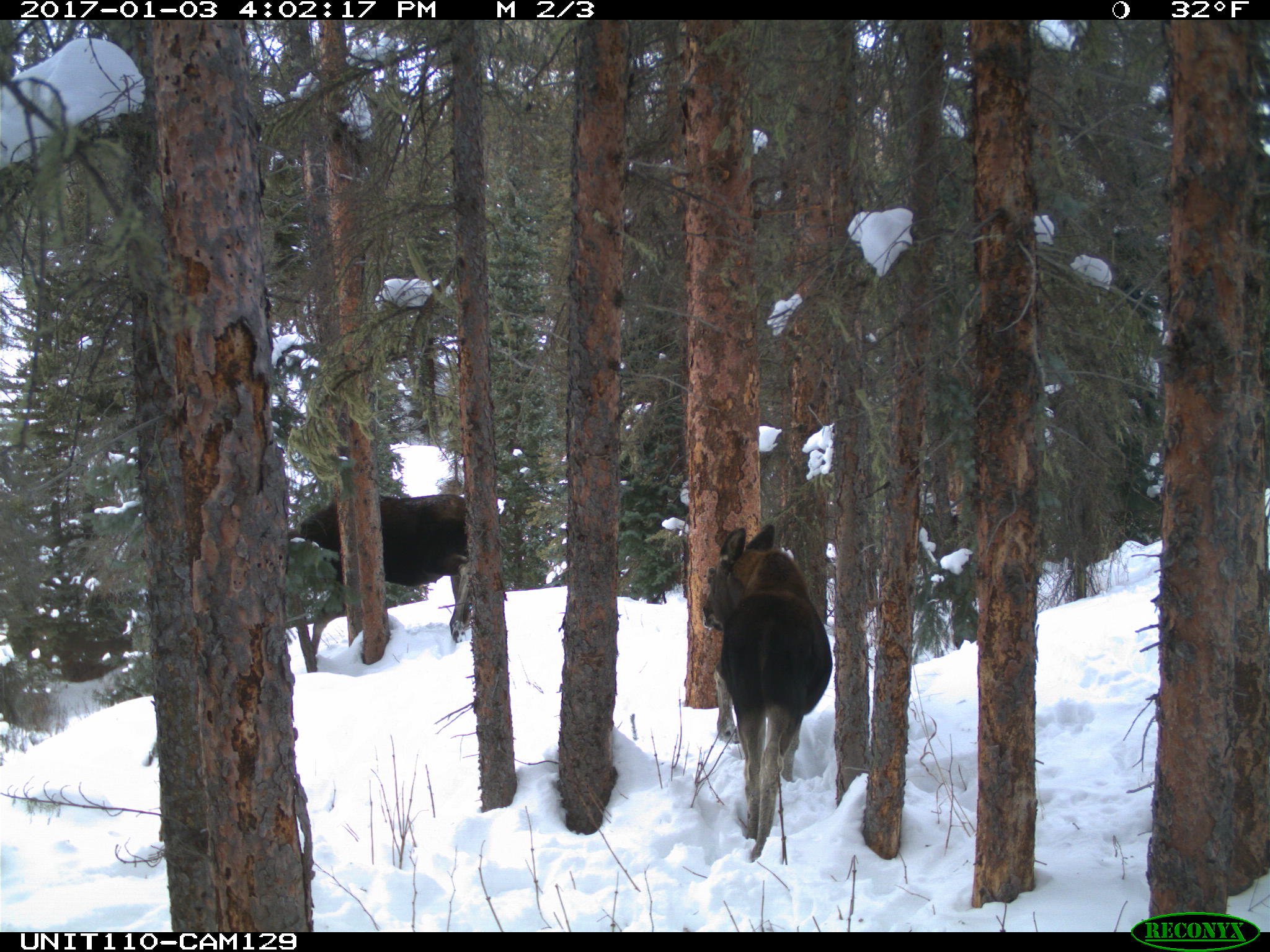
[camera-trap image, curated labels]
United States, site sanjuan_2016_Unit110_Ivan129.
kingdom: Animalia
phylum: Chordata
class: Mammalia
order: Artiodactyla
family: Cervidae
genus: Alces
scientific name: Alces alces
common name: moose